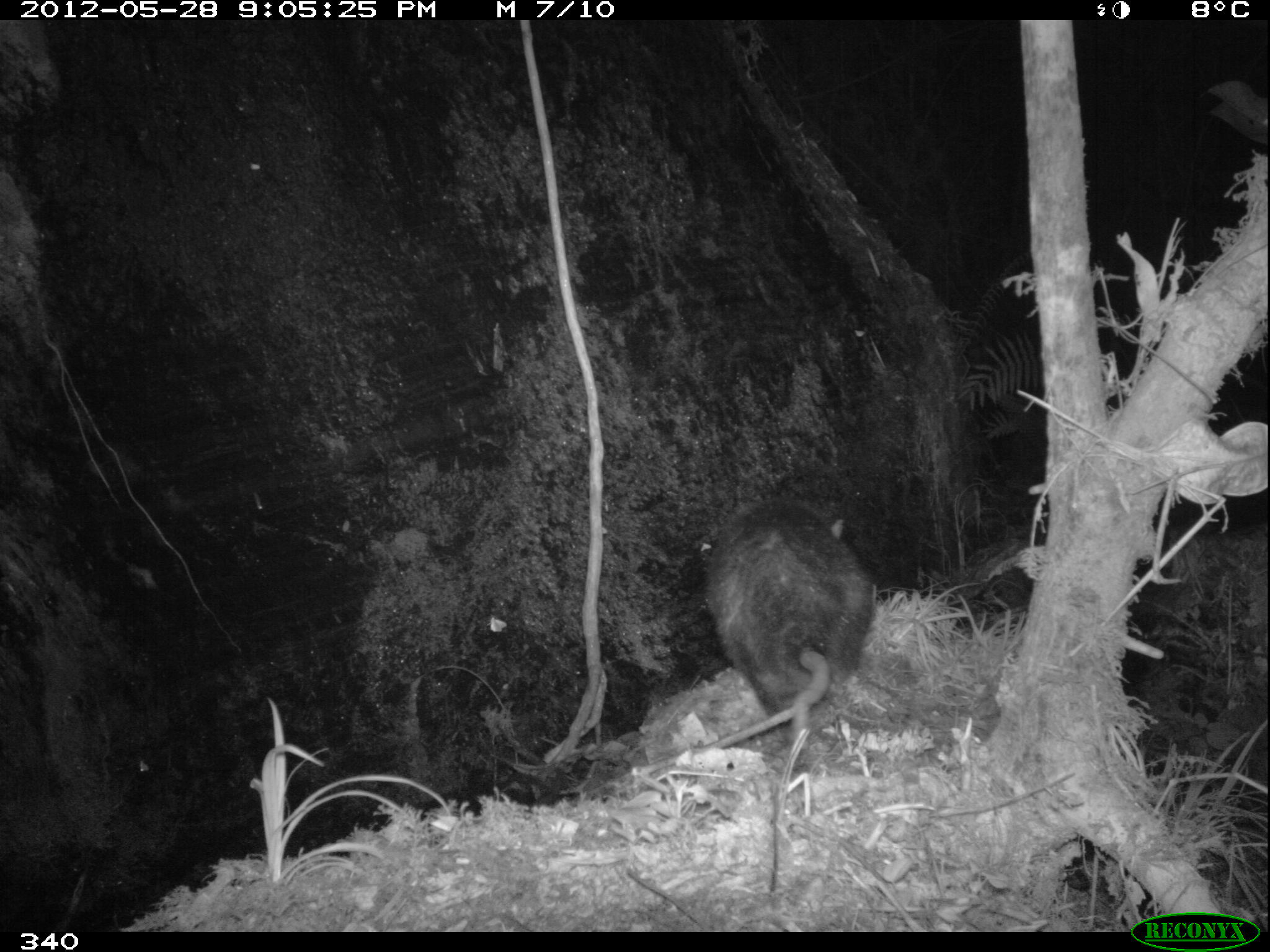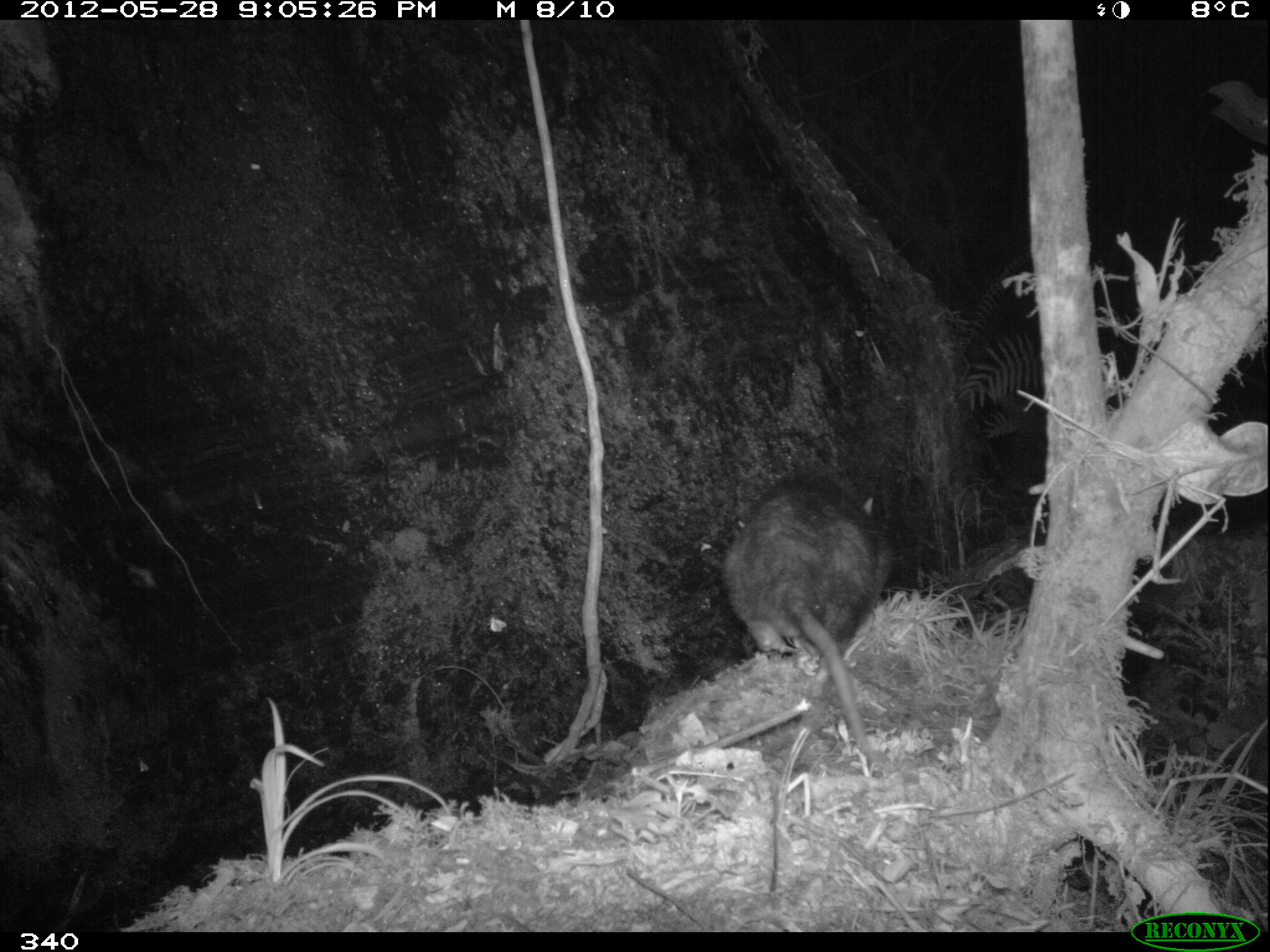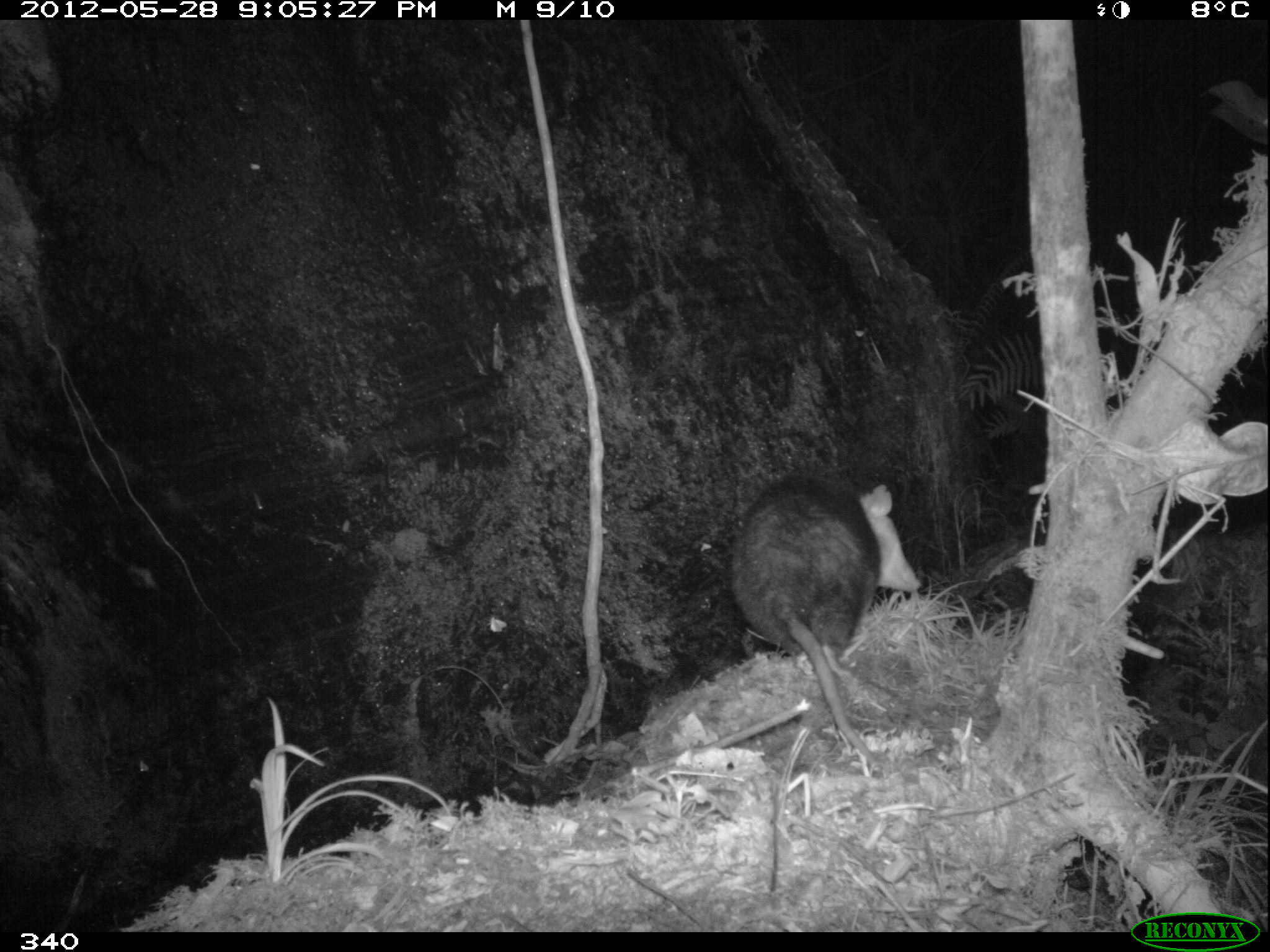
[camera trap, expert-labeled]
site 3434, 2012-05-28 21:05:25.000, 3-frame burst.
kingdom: Animalia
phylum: Chordata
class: Mammalia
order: Didelphimorphia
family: Didelphidae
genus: Didelphis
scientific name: Didelphis pernigra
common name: andean white-eared opossum